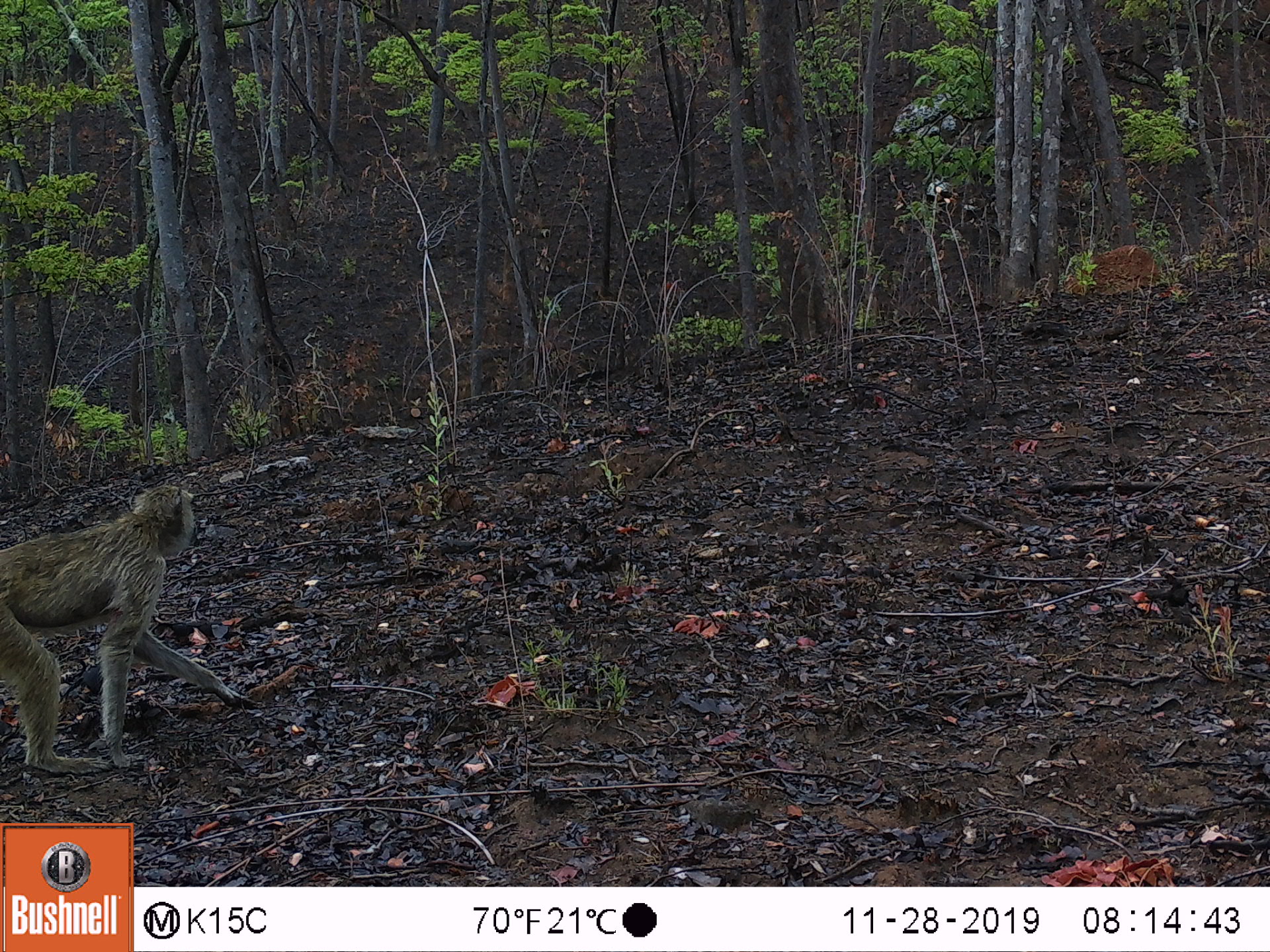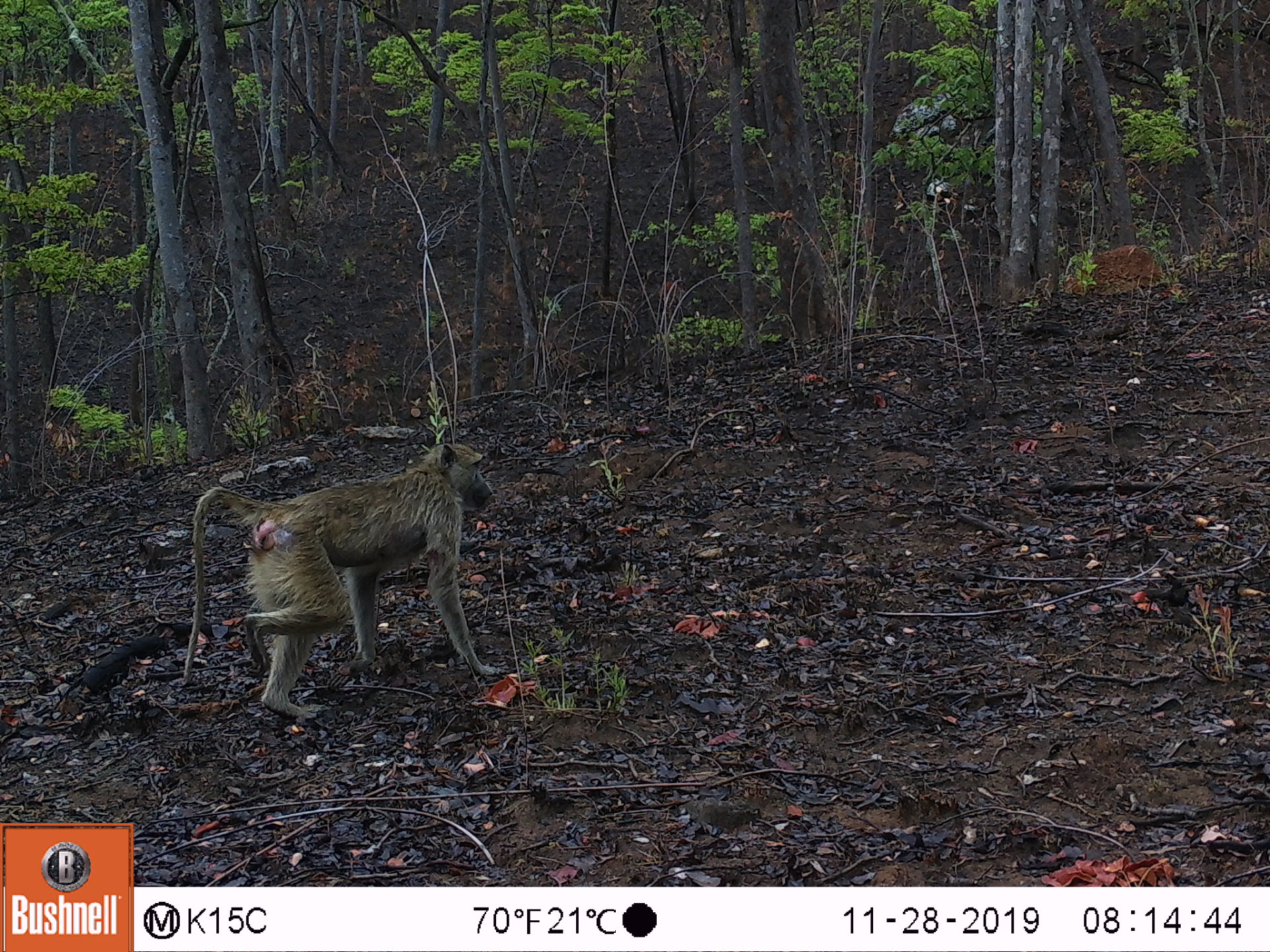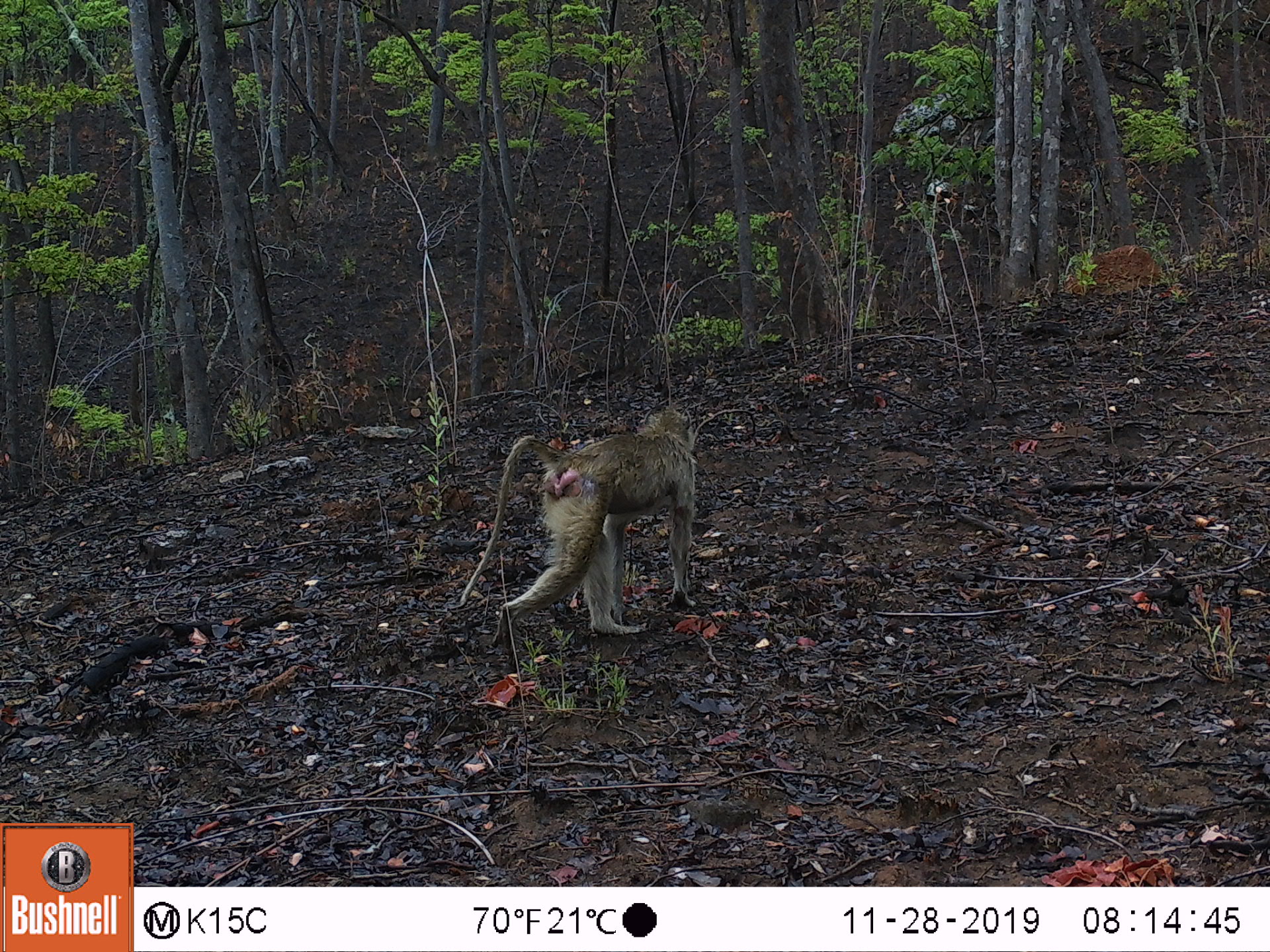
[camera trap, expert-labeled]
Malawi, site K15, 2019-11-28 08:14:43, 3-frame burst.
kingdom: Animalia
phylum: Chordata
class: Mammalia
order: Primates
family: Cercopithecidae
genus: Papio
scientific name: Papio cynocephalus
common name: yellow baboon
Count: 1.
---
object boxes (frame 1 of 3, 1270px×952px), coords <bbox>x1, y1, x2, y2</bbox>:
yellow baboon: <bbox>0, 476, 255, 776</bbox>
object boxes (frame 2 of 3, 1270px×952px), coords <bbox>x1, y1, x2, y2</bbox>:
yellow baboon: <bbox>175, 439, 506, 730</bbox>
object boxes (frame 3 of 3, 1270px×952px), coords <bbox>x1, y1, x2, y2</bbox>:
yellow baboon: <bbox>440, 400, 703, 658</bbox>